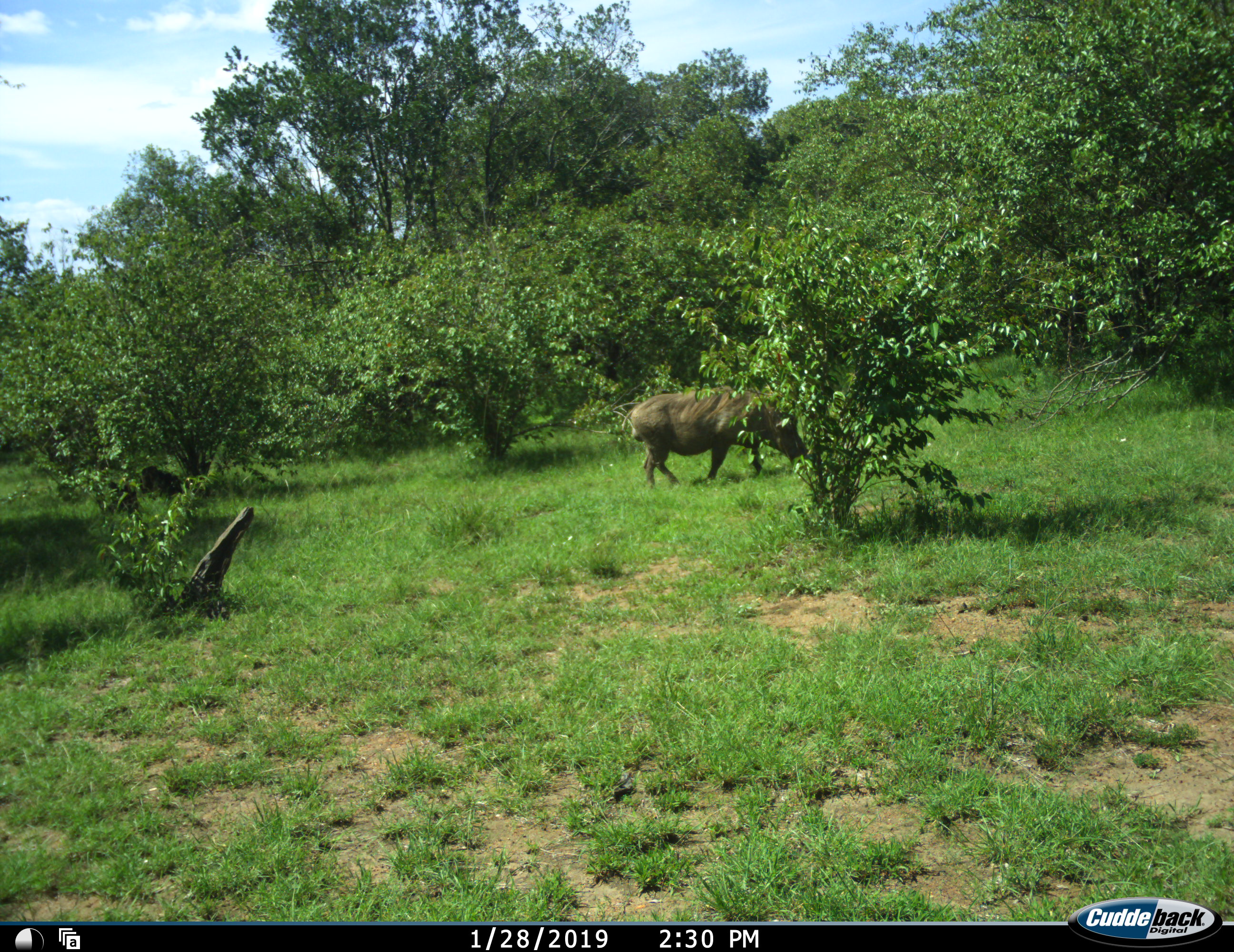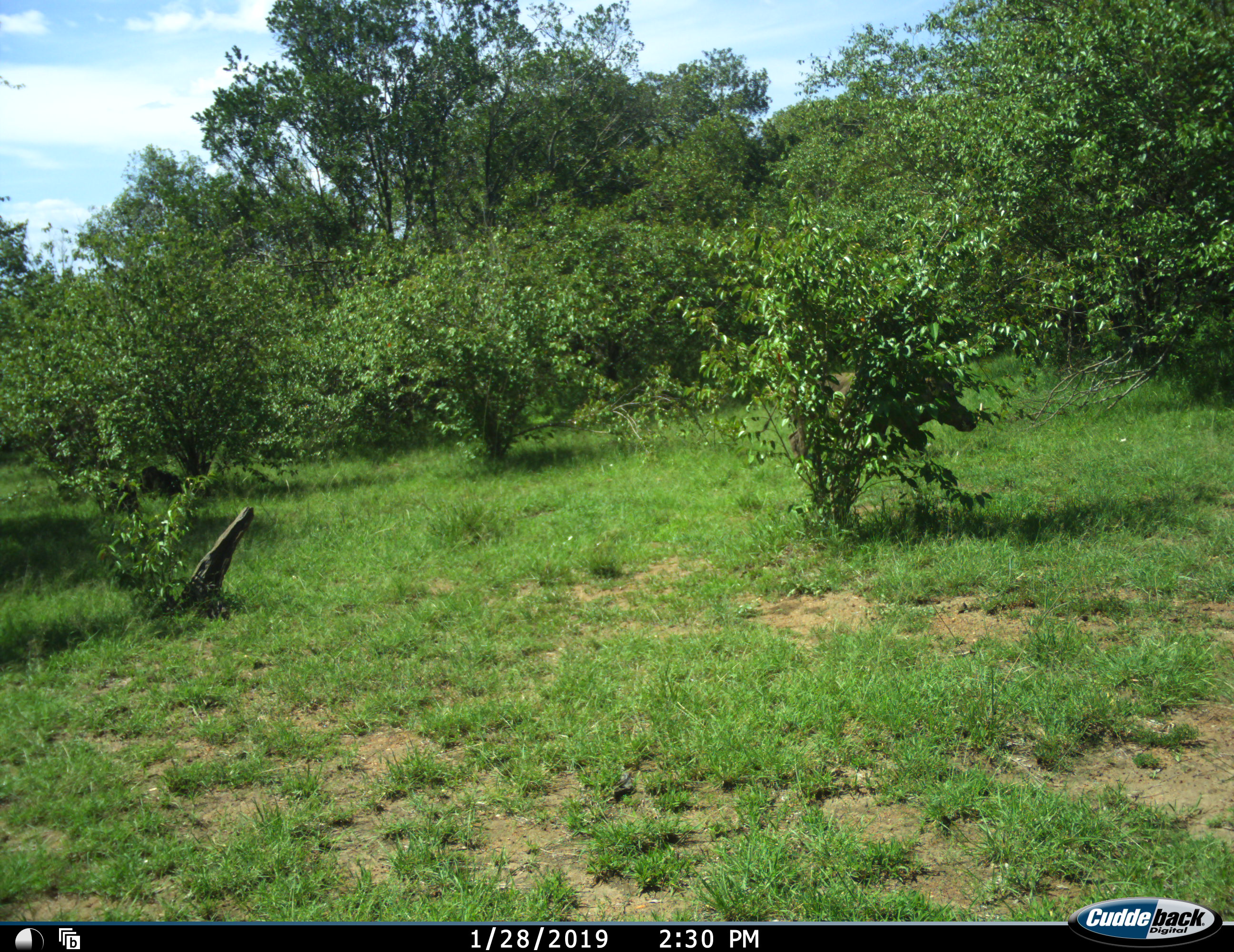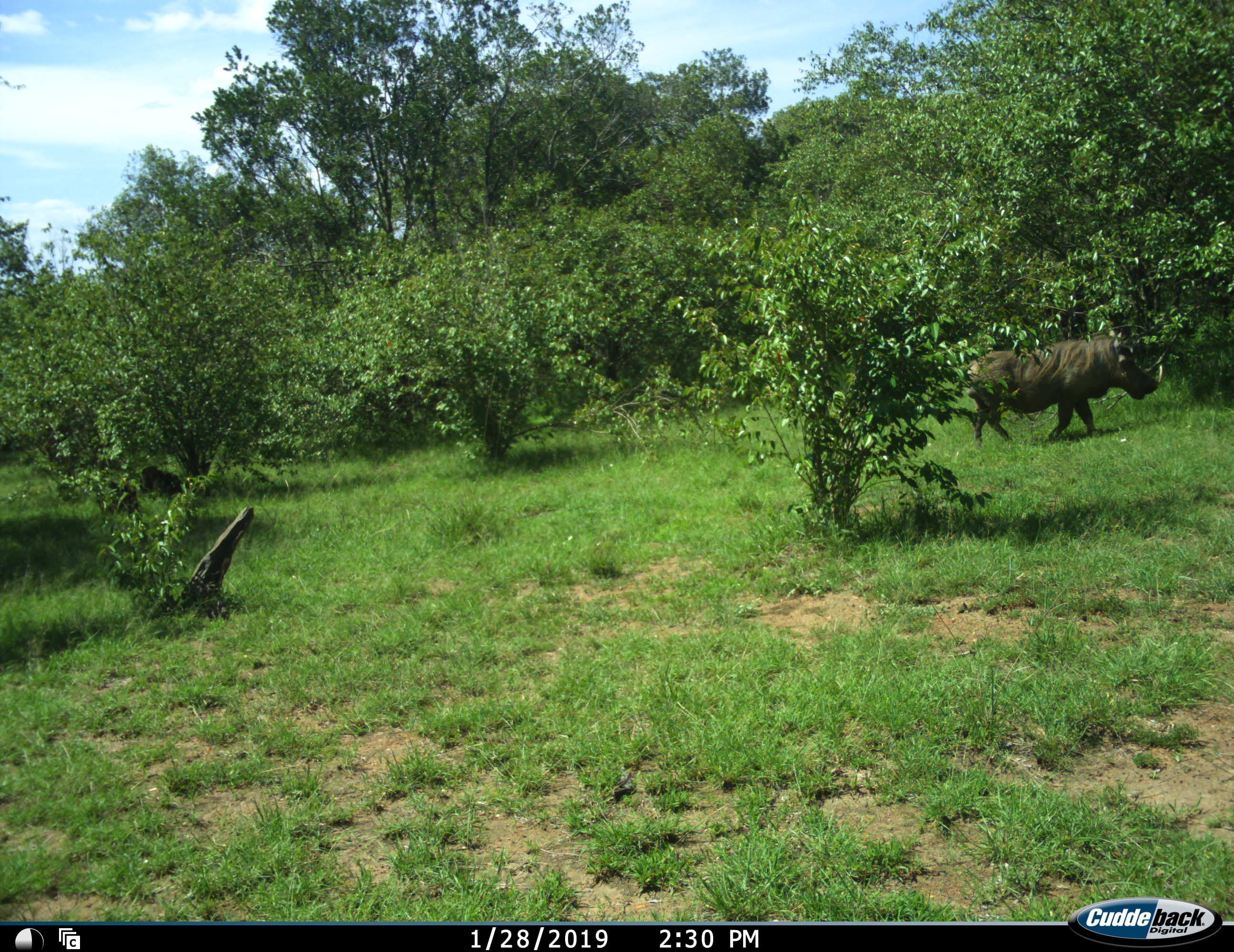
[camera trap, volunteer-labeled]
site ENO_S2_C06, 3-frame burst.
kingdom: Animalia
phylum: Chordata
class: Mammalia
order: Artiodactyla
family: Suidae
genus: Phacochoerus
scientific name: Phacochoerus africanus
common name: warthog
Warthog (Phacochoerus africanus), count 1. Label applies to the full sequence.